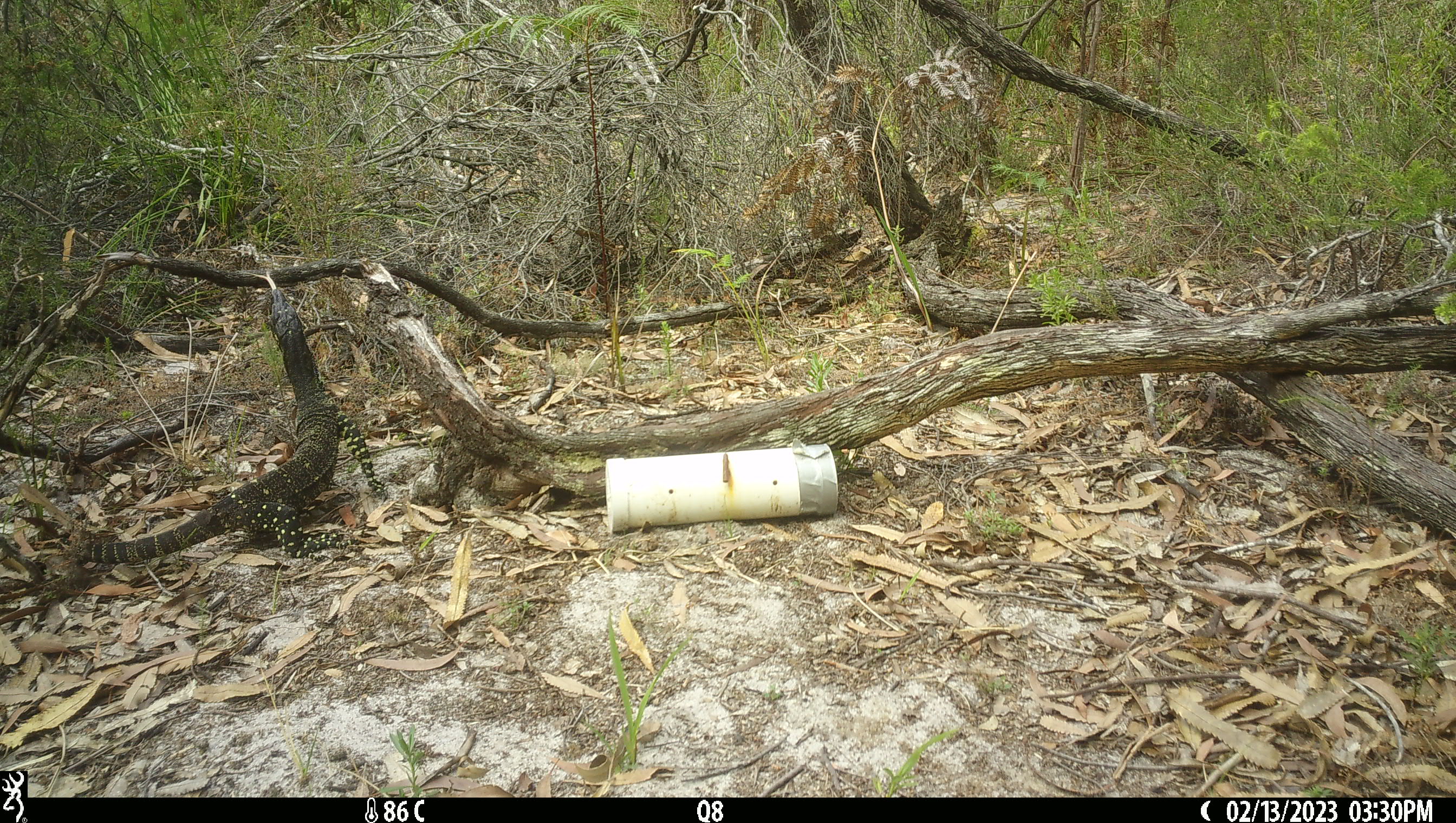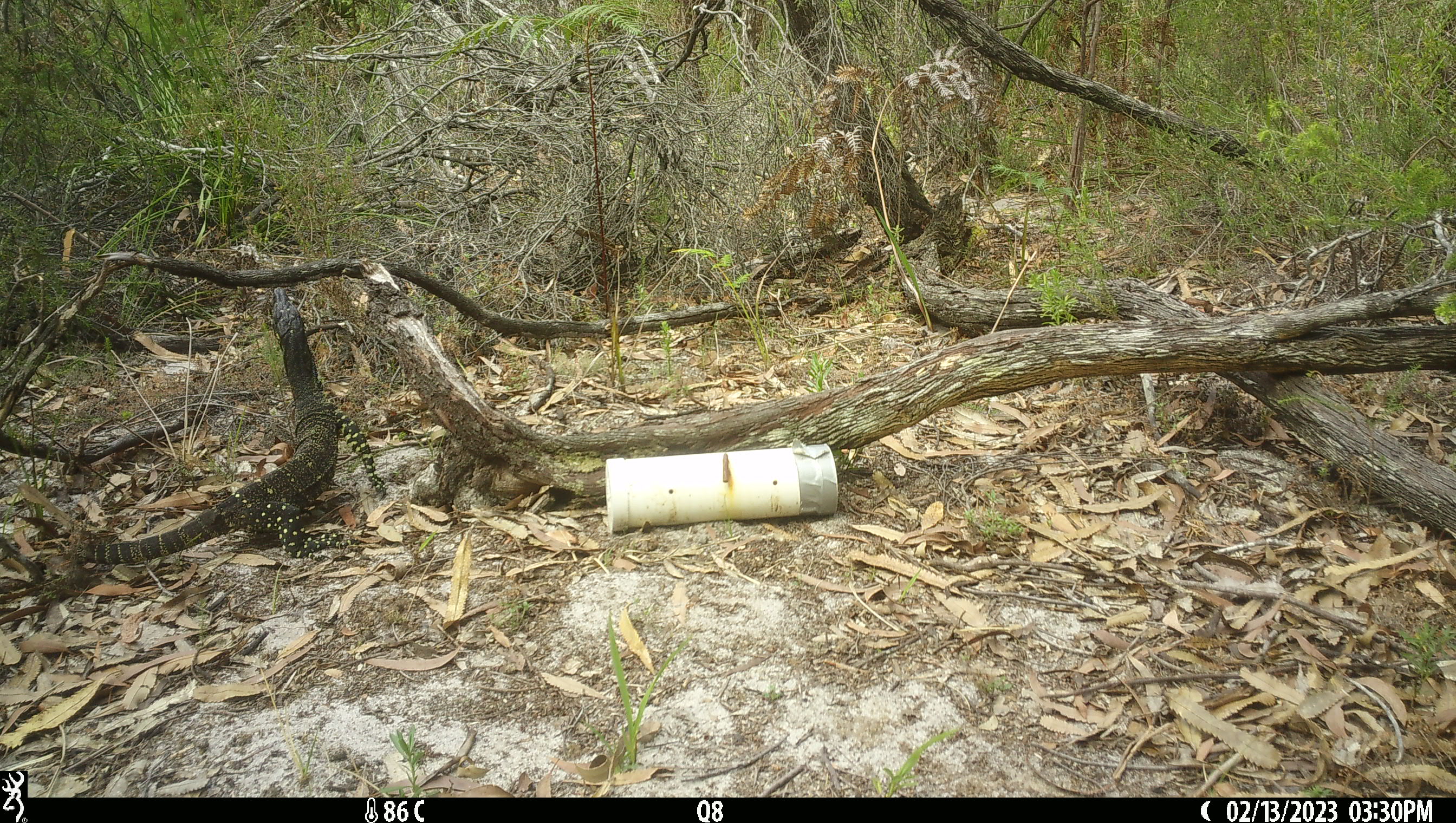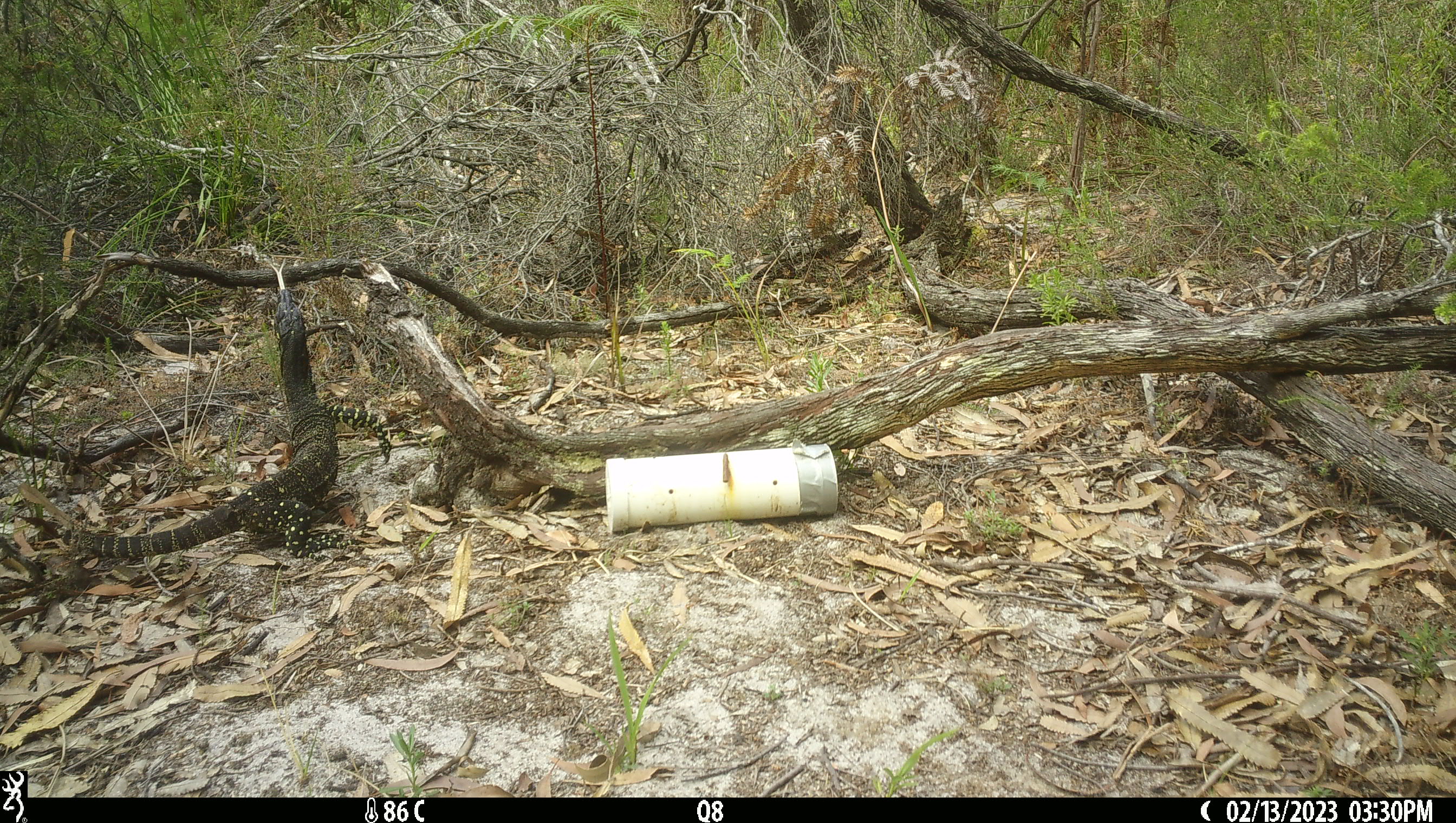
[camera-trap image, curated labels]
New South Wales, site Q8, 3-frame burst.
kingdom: Animalia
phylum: Chordata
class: Reptilia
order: Squamata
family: Varanidae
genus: Varanus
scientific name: Varanus varius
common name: lace monitor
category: goanna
Goanna (lace monitor) (Varanus varius).